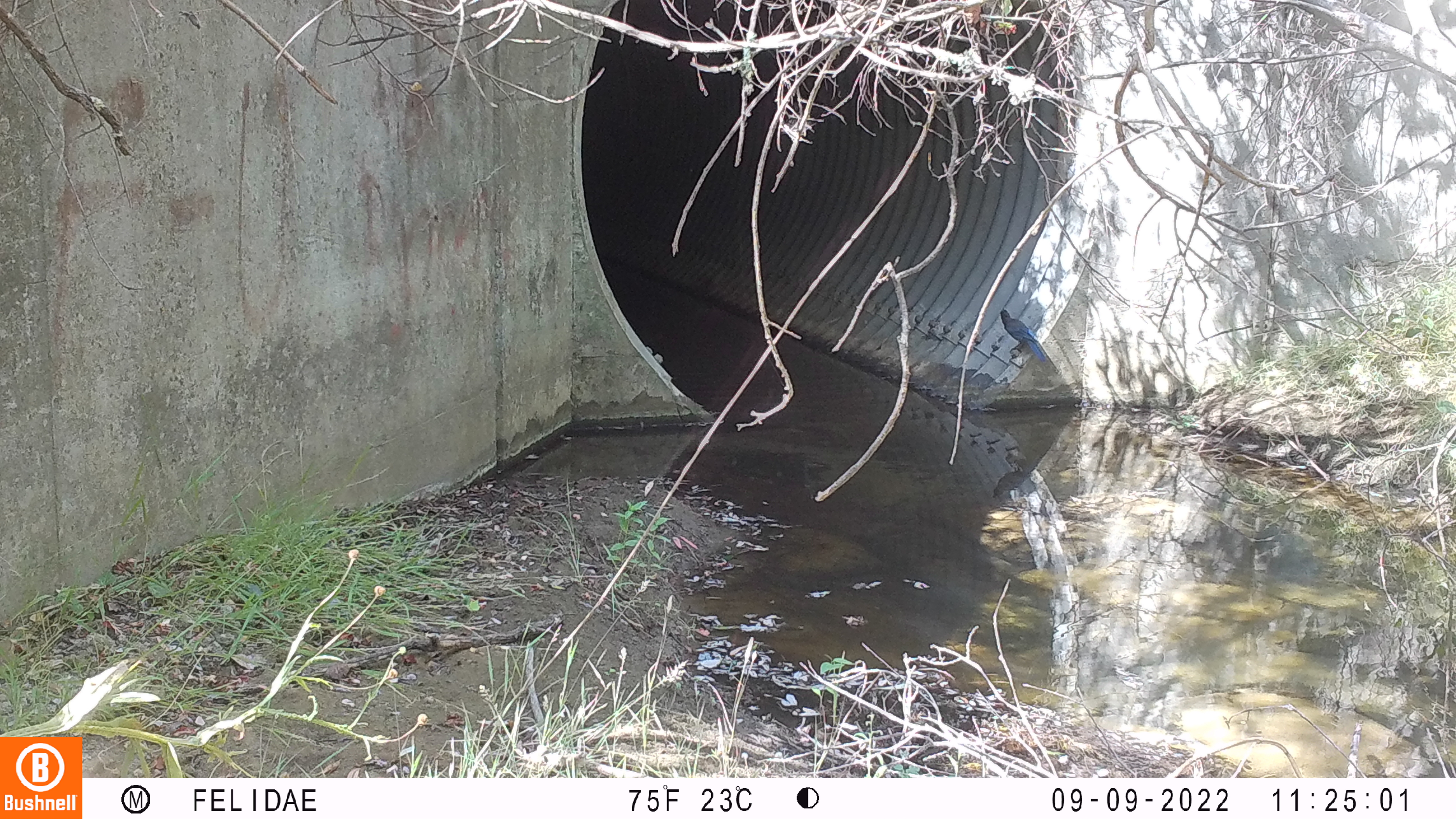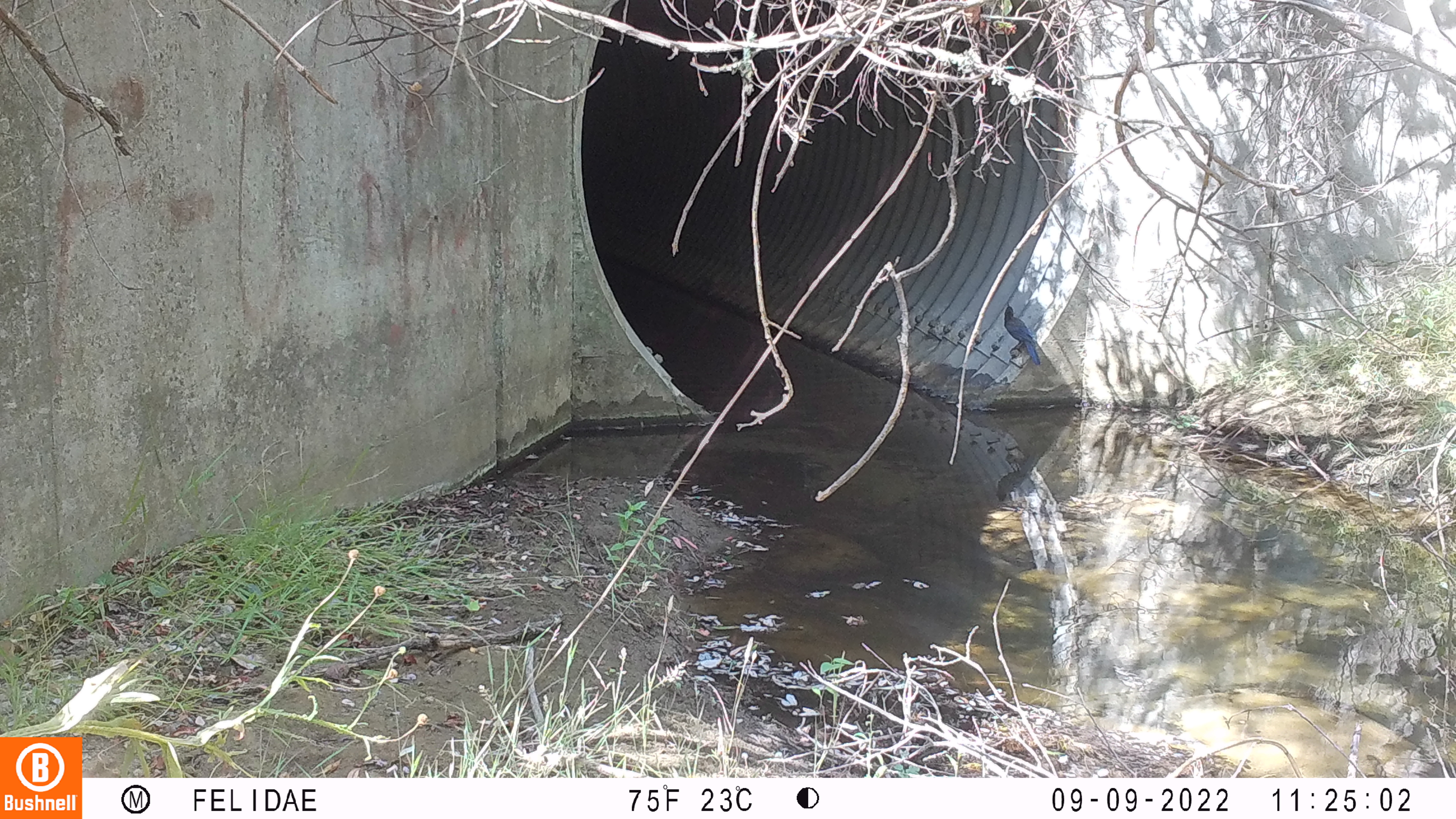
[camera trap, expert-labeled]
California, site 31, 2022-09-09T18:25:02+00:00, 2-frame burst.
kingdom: Animalia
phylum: Chordata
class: Aves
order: Passeriformes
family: Corvidae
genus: Cyanocitta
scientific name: Cyanocitta stelleri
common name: steller's jay